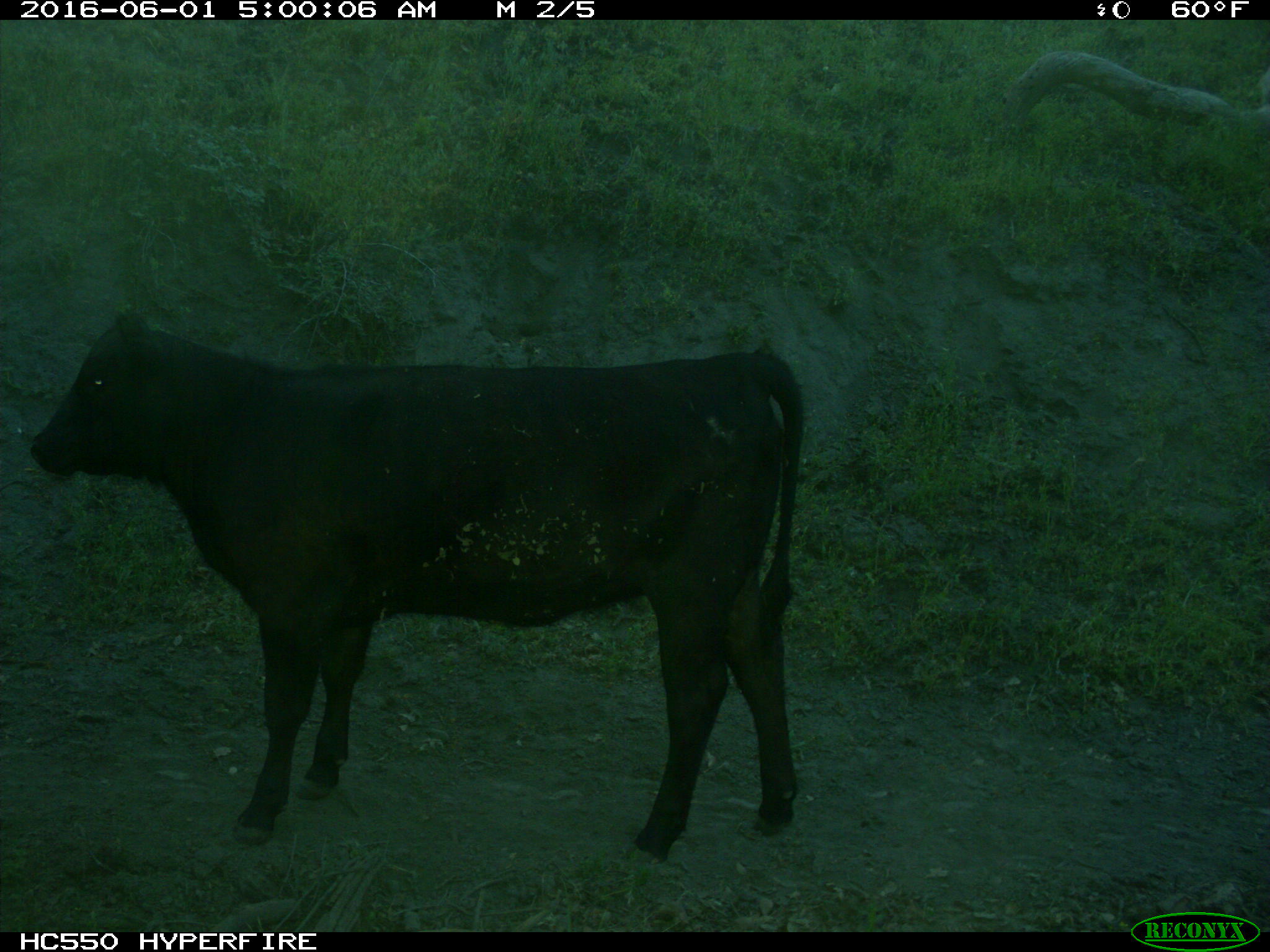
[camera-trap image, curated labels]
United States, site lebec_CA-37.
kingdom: Animalia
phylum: Chordata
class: Mammalia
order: Artiodactyla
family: Bovidae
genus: Bos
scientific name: Bos taurus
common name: domestic cow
Bos taurus (domestic cow).